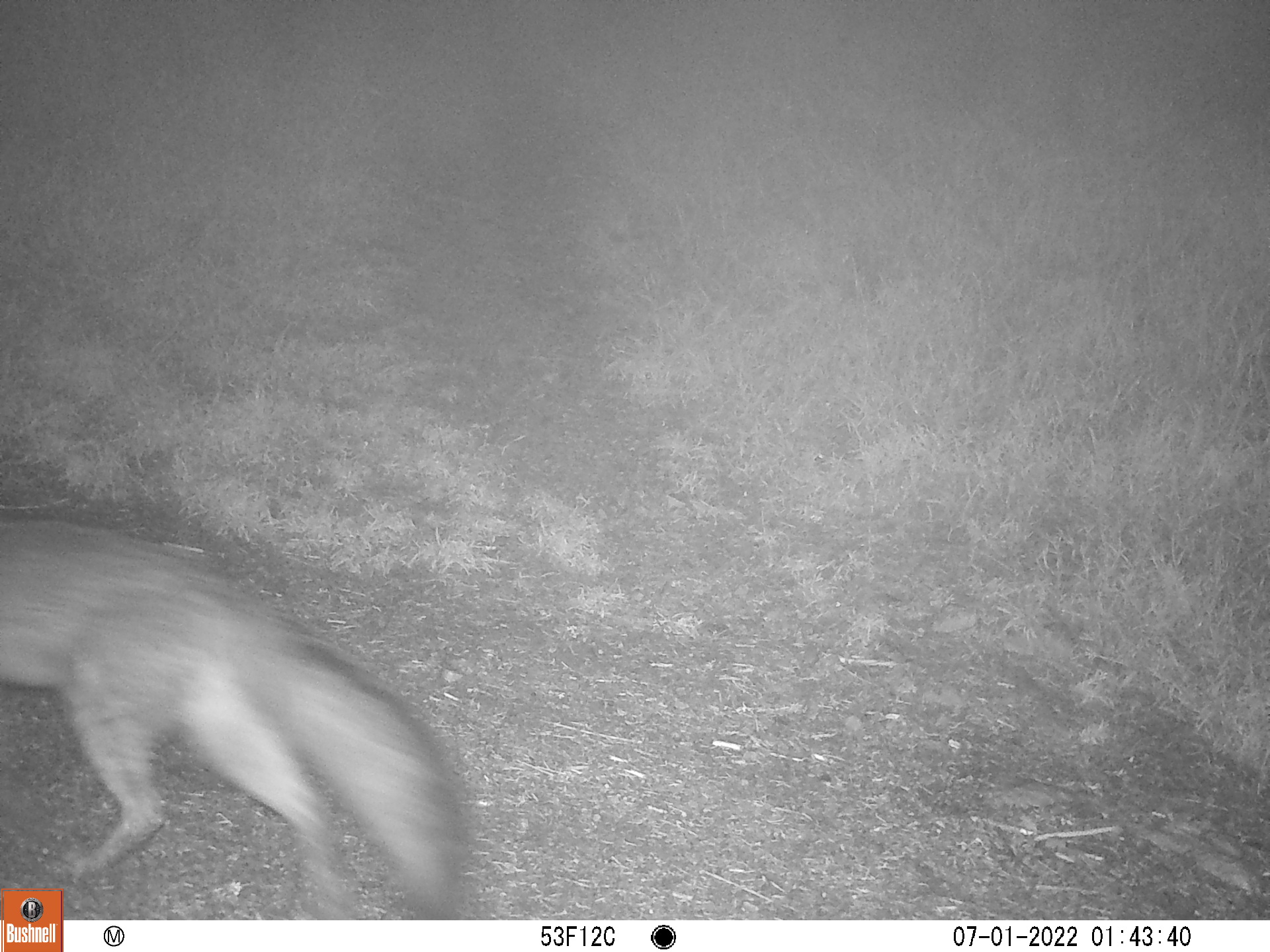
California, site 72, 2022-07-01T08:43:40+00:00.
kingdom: Animalia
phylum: Chordata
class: Mammalia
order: Carnivora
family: Canidae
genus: Urocyon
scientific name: Urocyon cinereoargenteus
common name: gray fox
Gray fox (Urocyon cinereoargenteus).